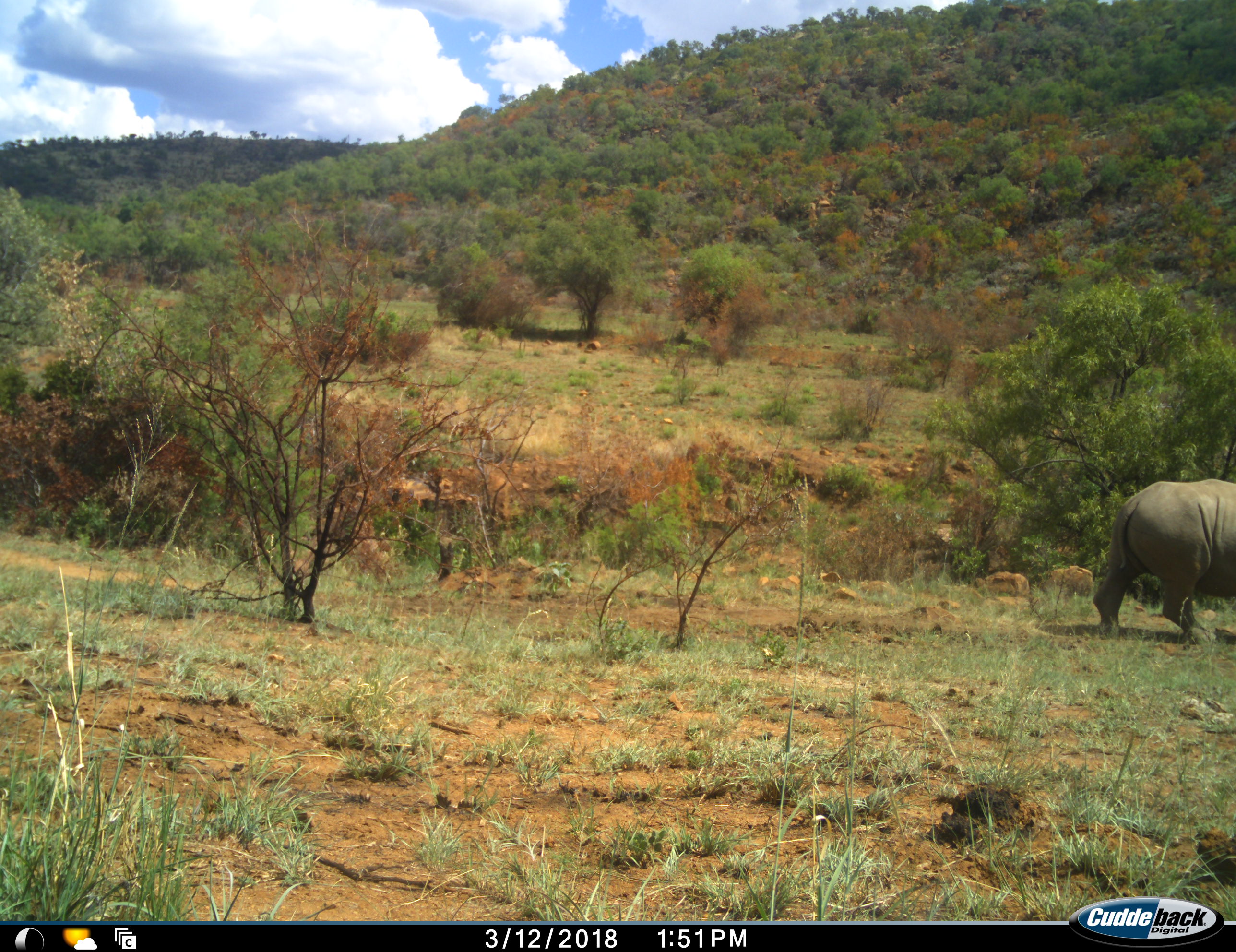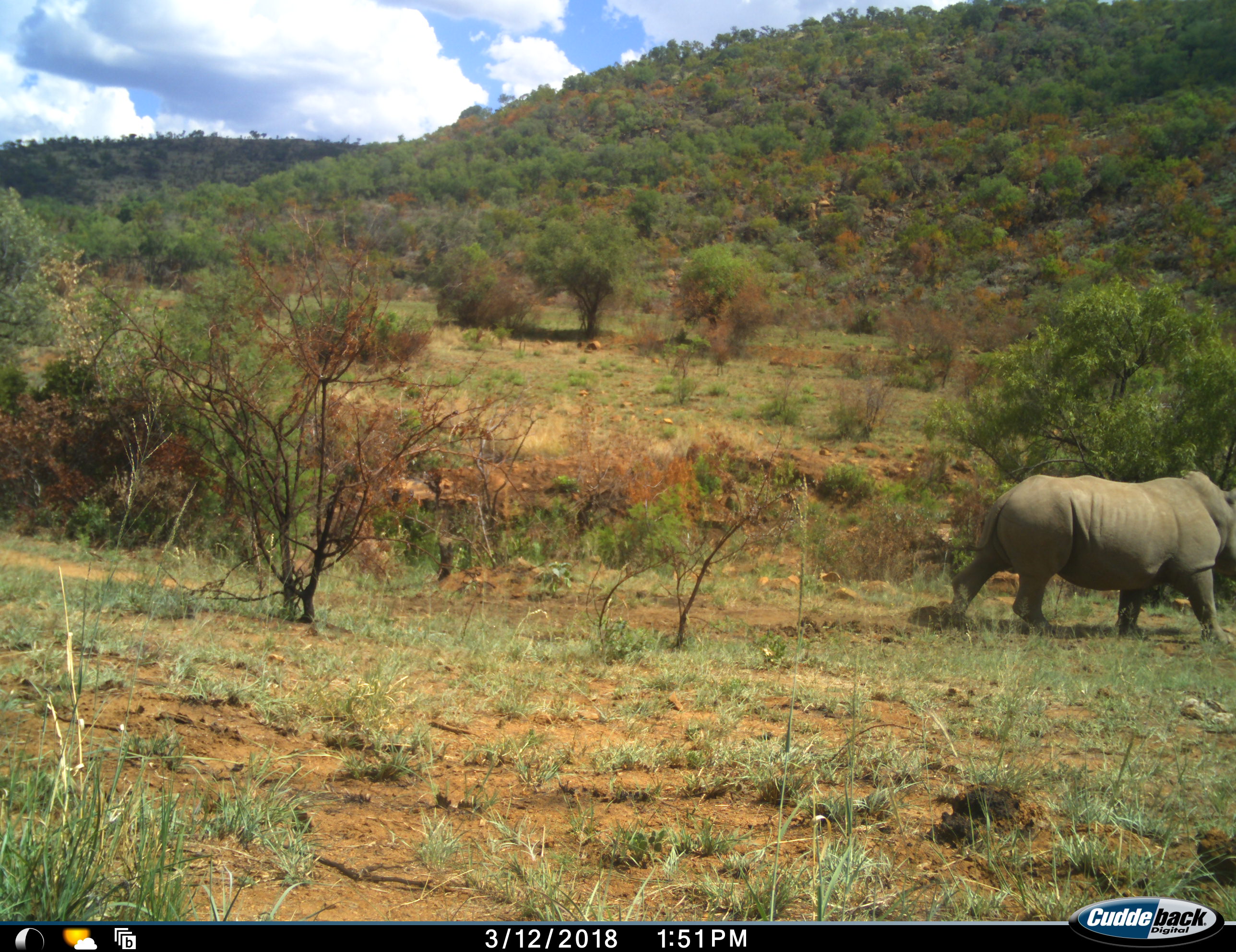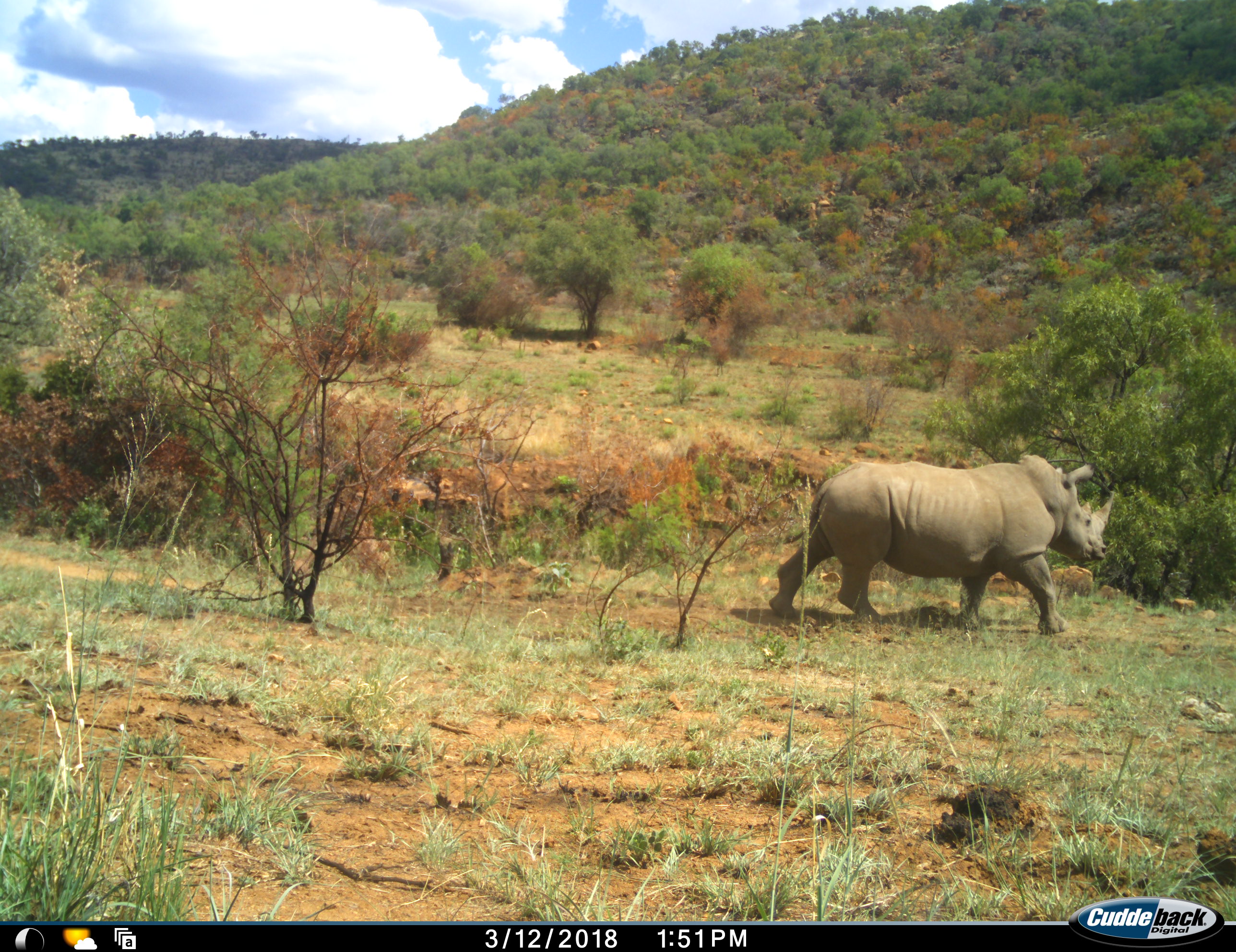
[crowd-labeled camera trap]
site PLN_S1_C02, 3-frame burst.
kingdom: Animalia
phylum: Chordata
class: Mammalia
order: Perissodactyla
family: Rhinocerotidae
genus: Ceratotherium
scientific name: Ceratotherium simum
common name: white rhinoceros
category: rhinoceroswhite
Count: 1.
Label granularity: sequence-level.